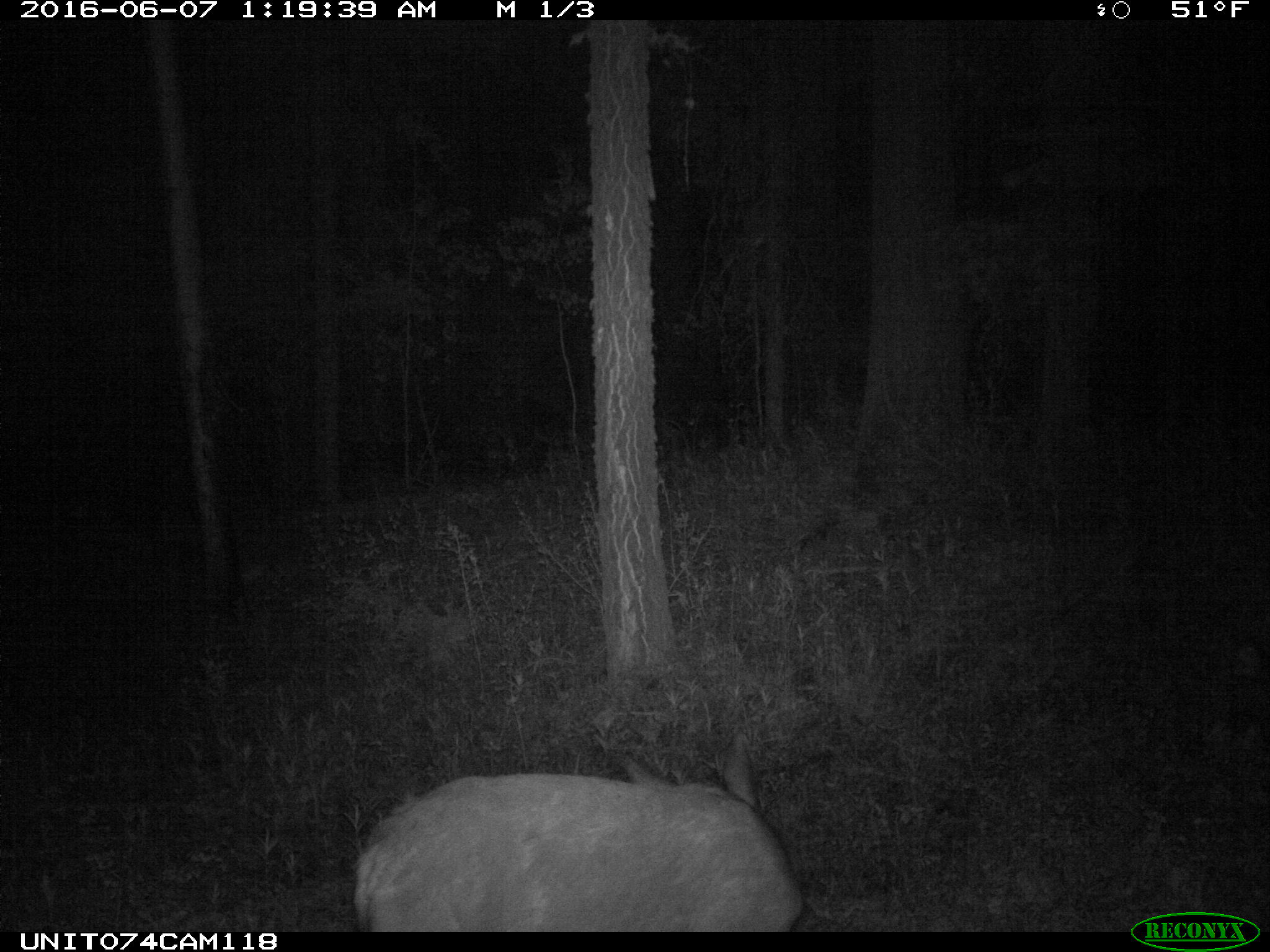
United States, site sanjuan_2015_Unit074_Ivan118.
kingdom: Animalia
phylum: Chordata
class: Mammalia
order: Artiodactyla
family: Cervidae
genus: Odocoileus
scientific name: Odocoileus hemionus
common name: mule deer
Odocoileus hemionus (mule deer).